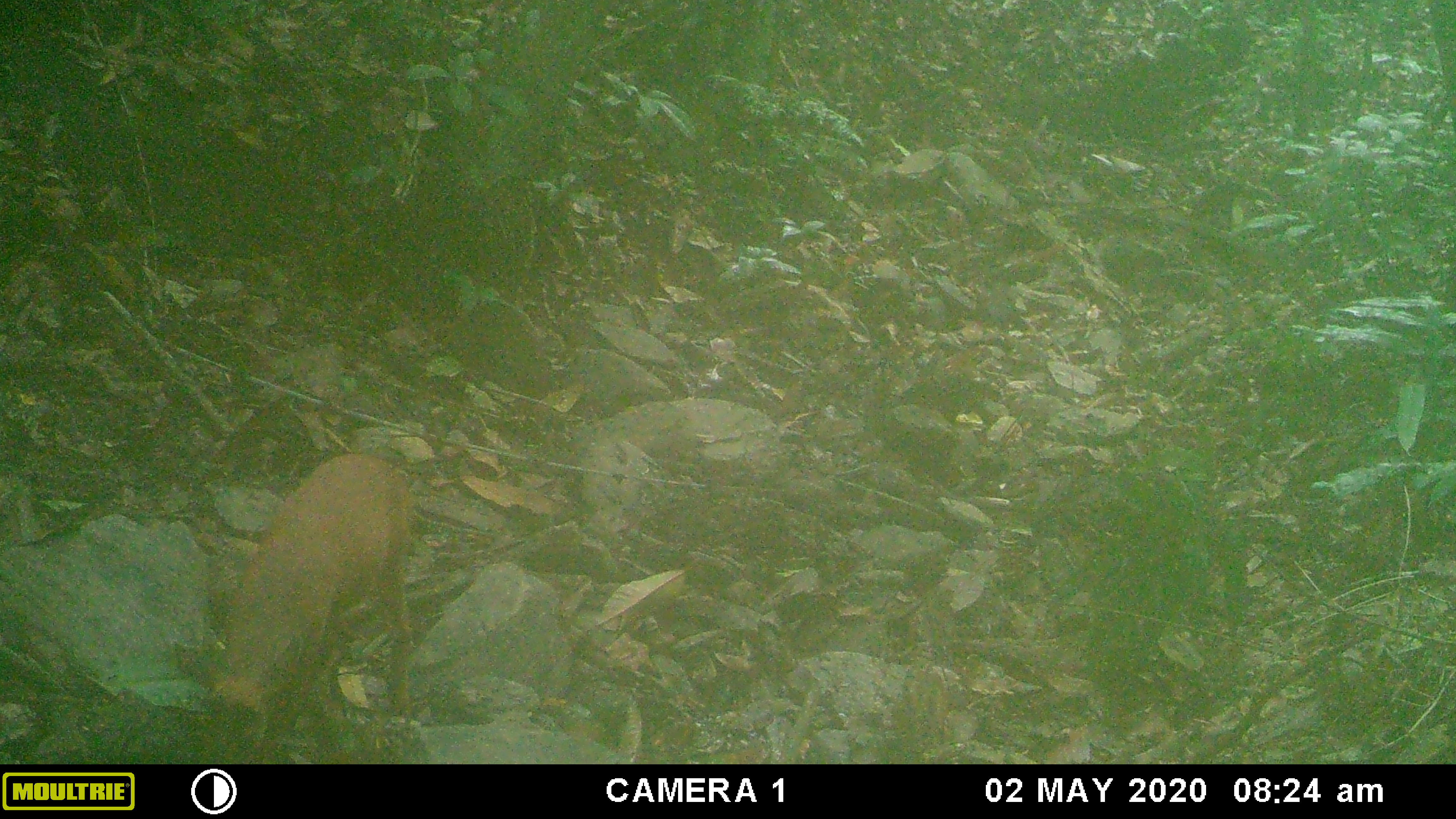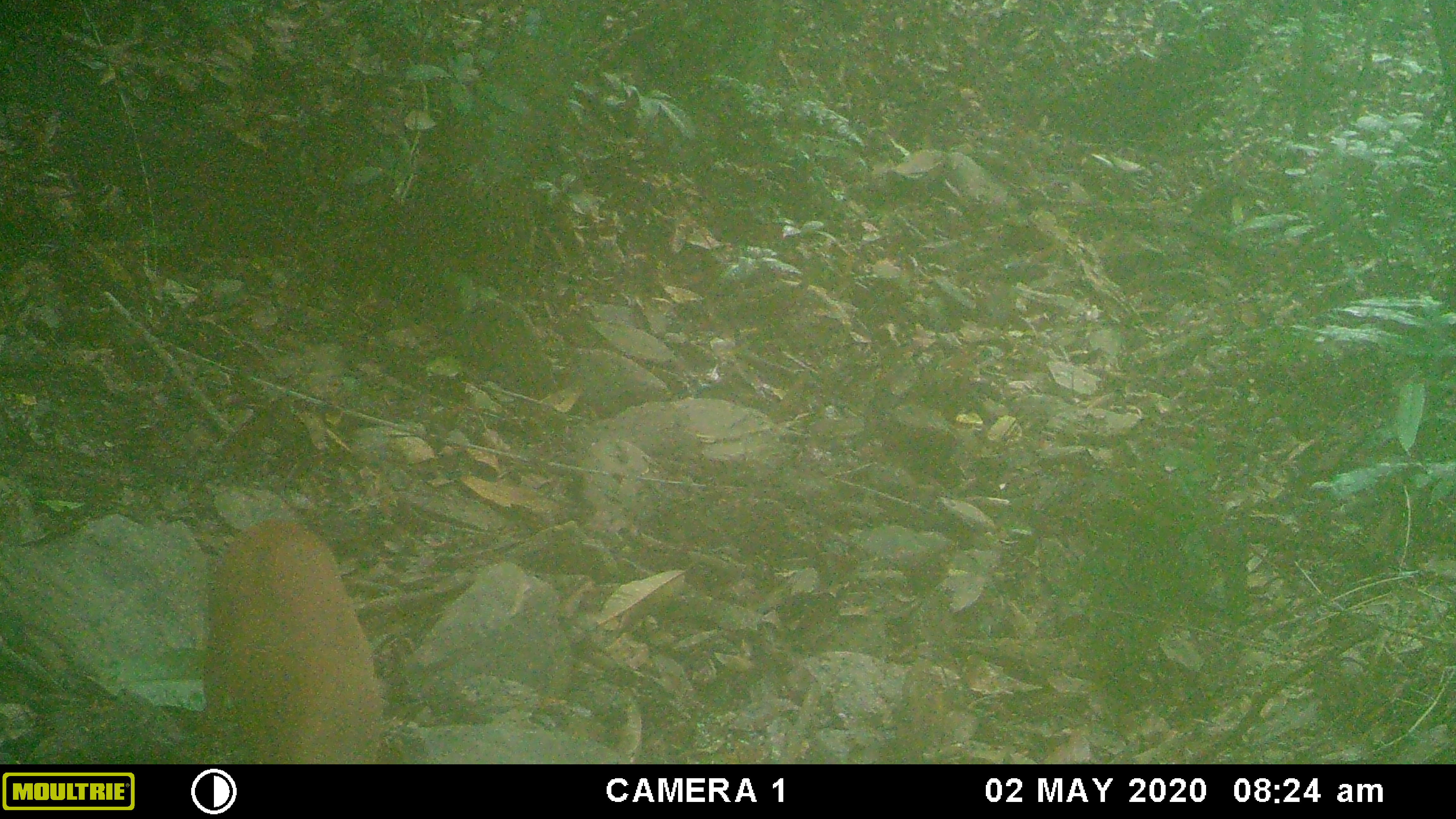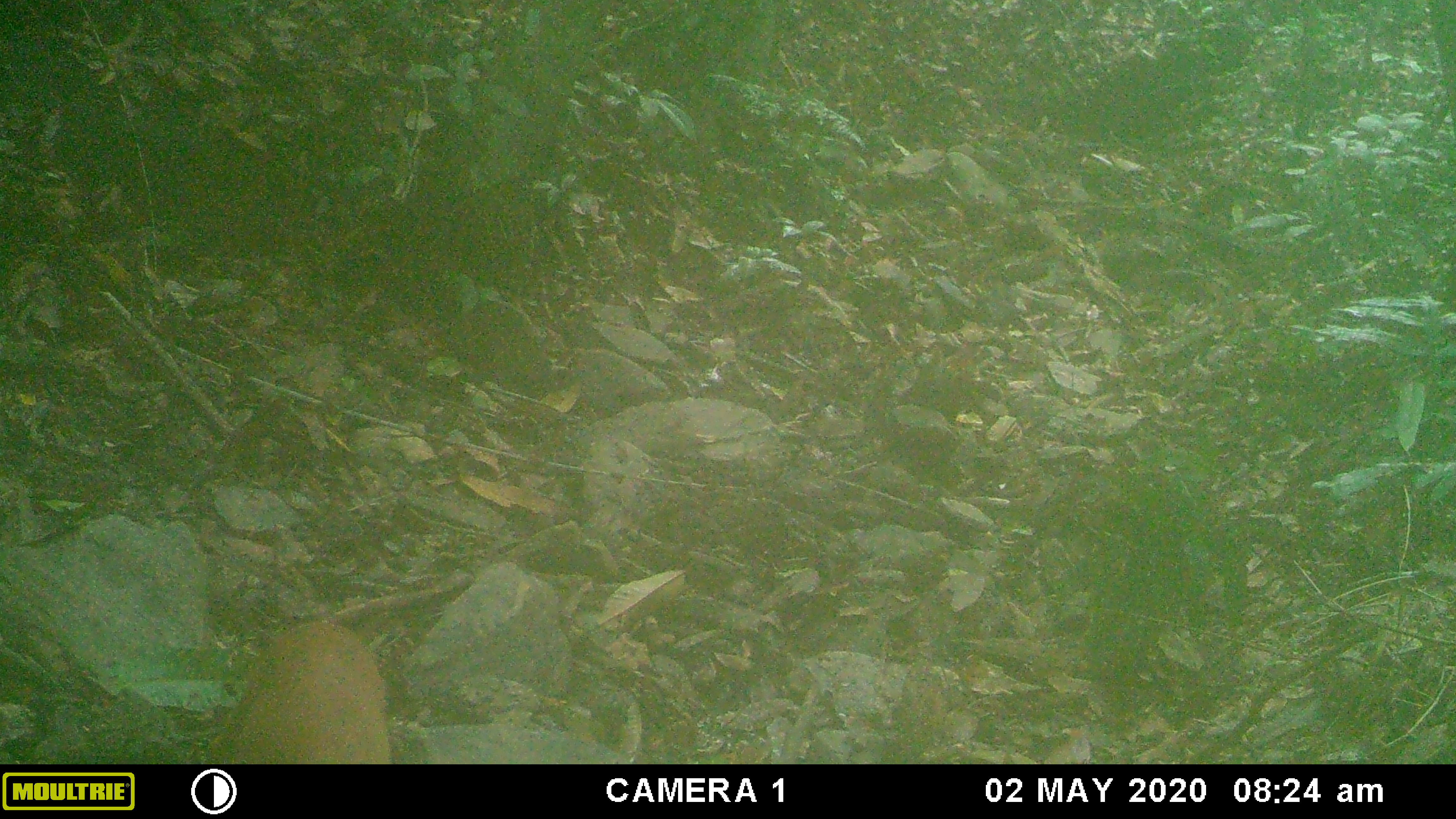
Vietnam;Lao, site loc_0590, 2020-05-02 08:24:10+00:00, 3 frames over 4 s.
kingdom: Animalia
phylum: Chordata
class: Mammalia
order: Artiodactyla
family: Cervidae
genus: Muntiacus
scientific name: Muntiacus muntjak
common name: red muntjac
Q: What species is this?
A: Red muntjac (Muntiacus muntjak).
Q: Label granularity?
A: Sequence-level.